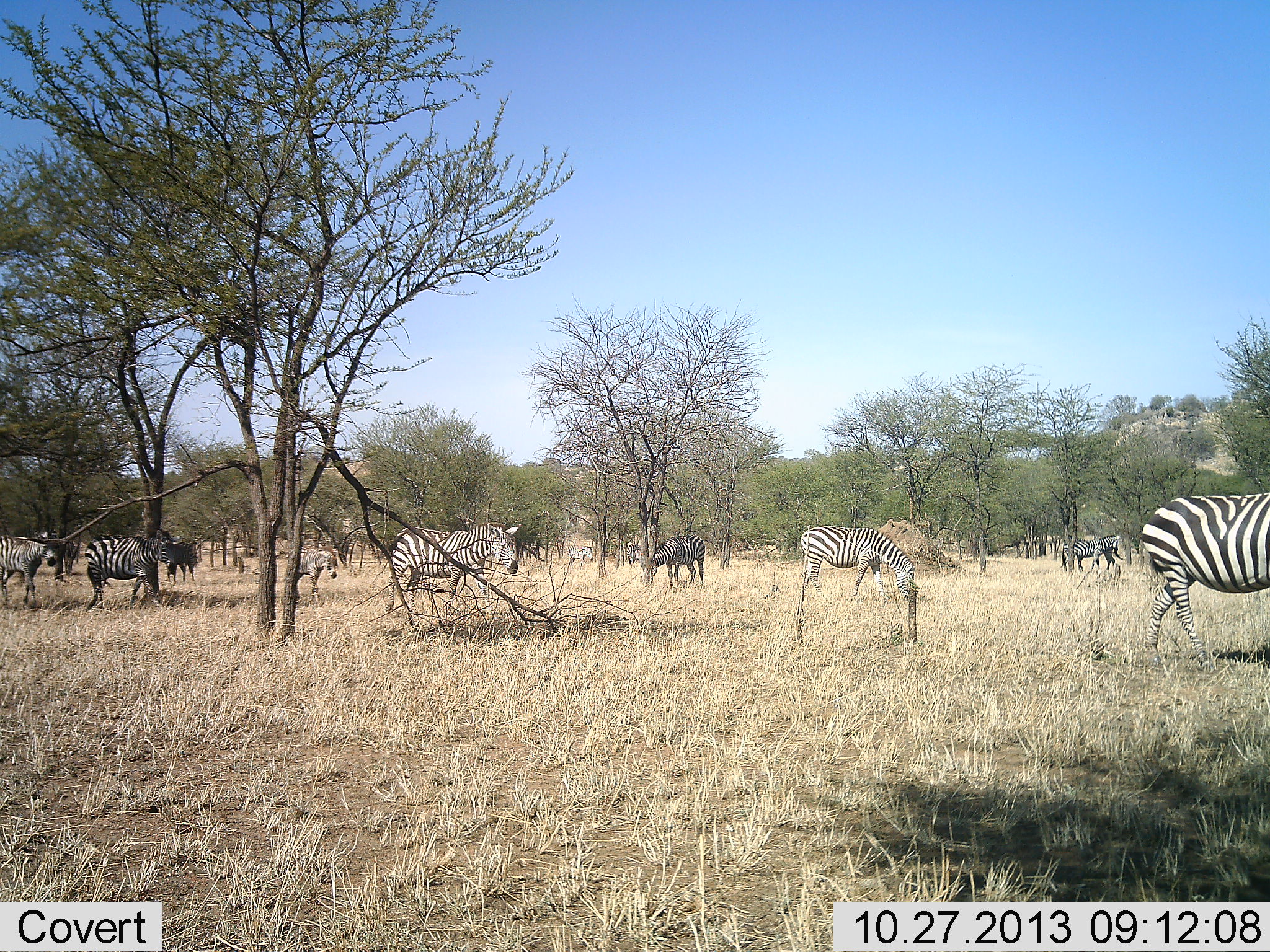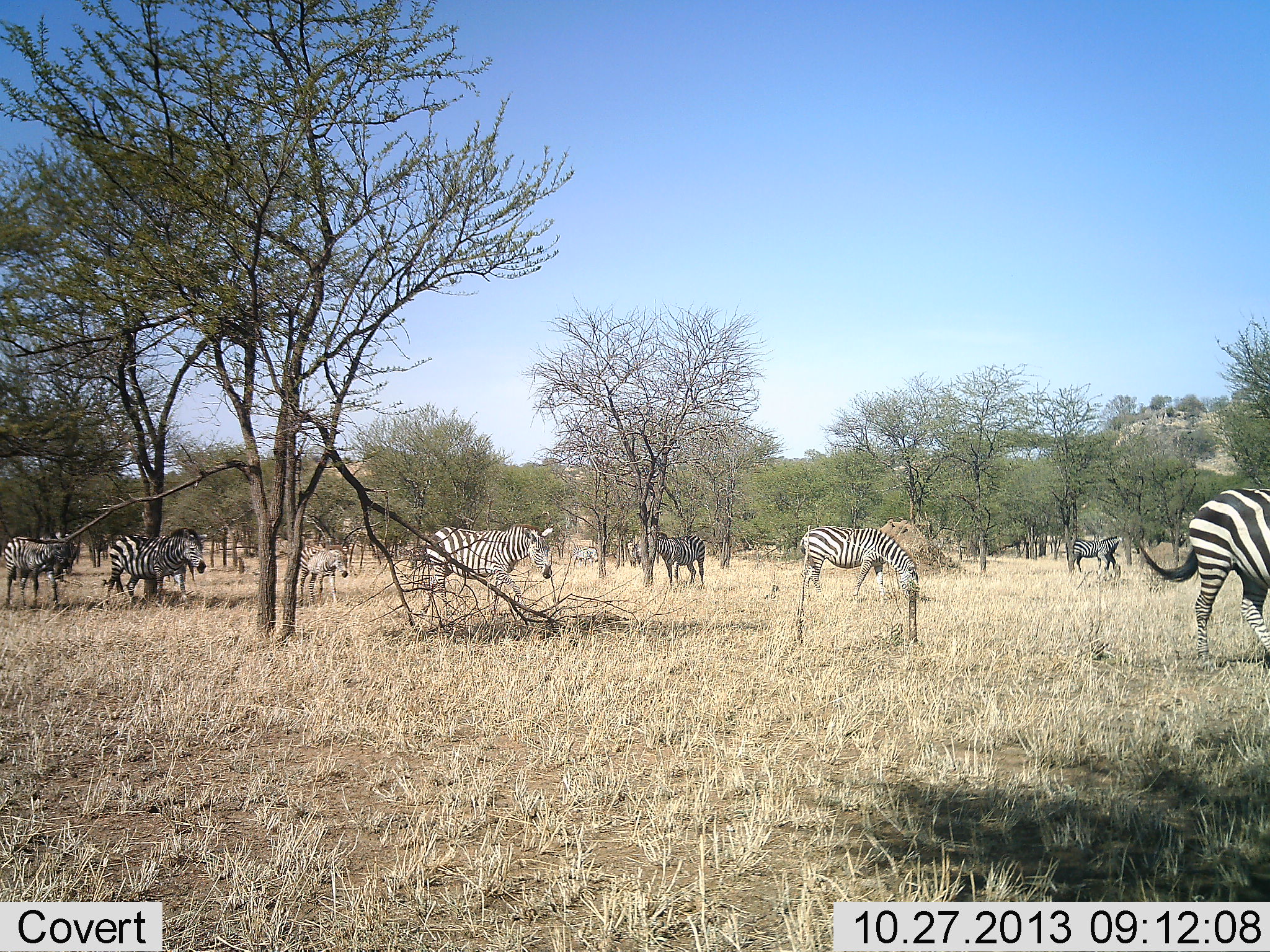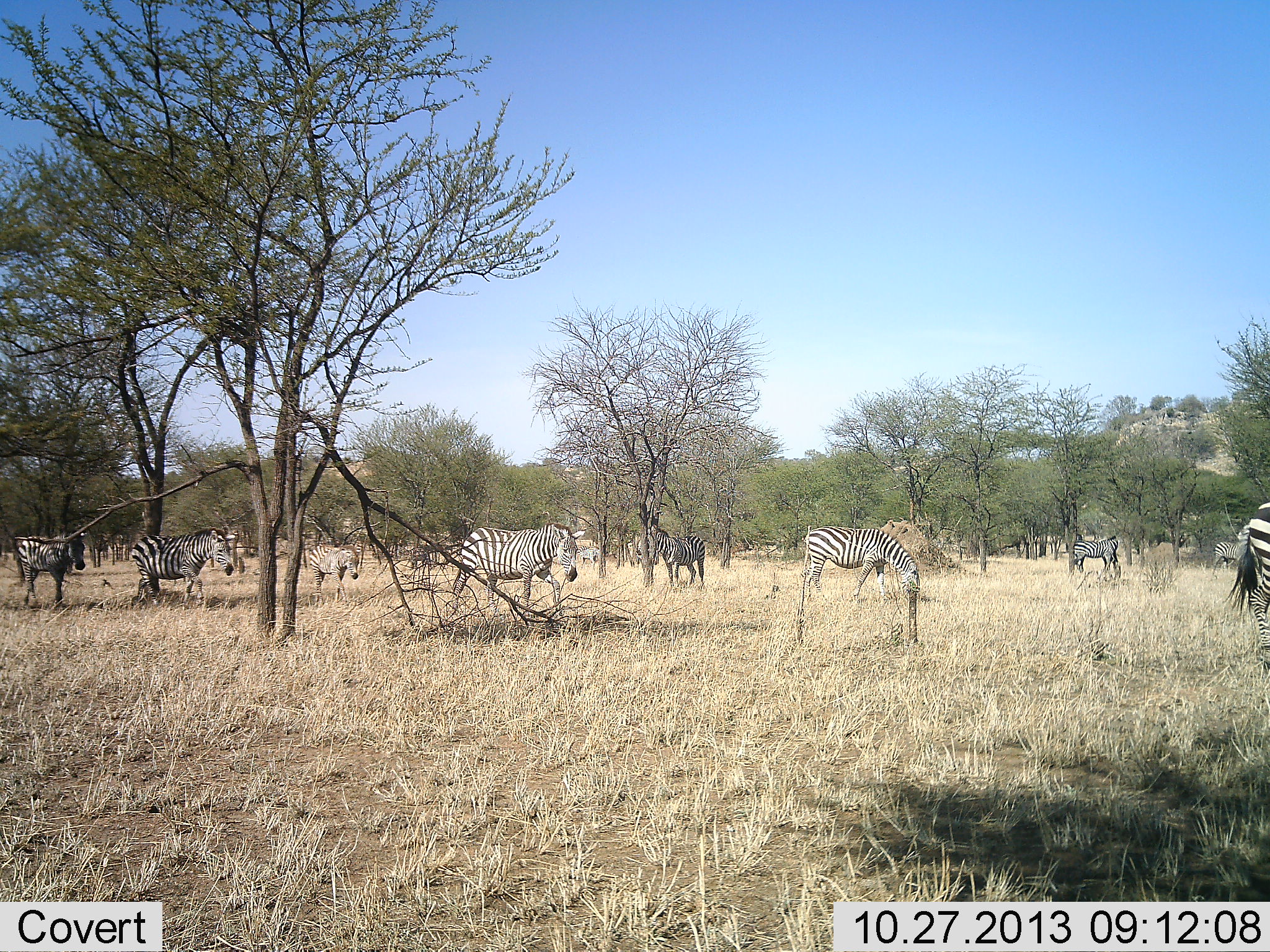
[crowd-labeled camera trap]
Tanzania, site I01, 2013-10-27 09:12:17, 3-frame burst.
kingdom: Animalia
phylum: Chordata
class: Mammalia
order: Perissodactyla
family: Equidae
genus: Equus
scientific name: Equus quagga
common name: plains zebra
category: zebra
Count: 10.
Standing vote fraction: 41%.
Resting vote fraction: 4%.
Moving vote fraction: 76%.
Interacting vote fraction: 4%.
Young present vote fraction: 3%.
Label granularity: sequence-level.